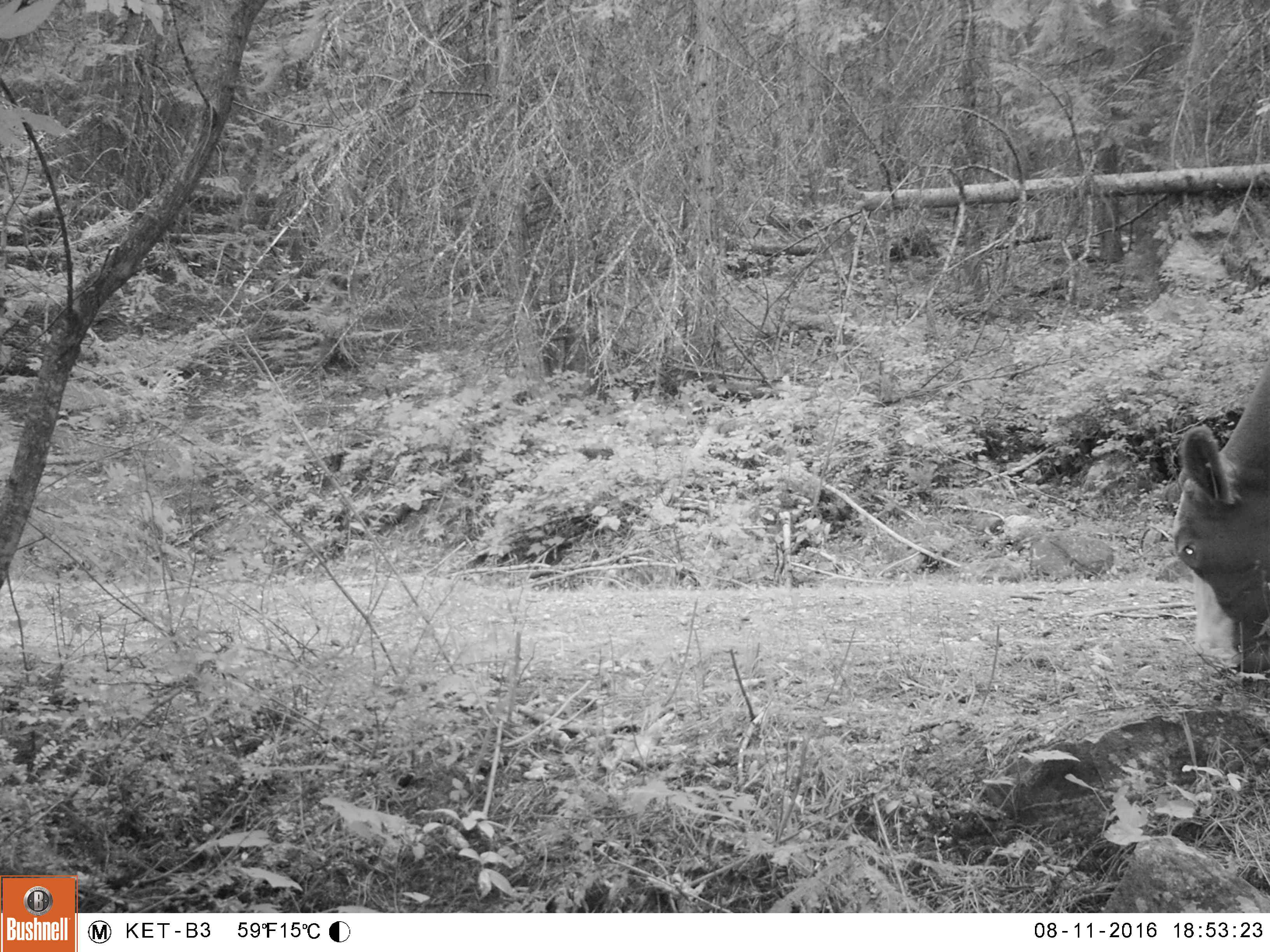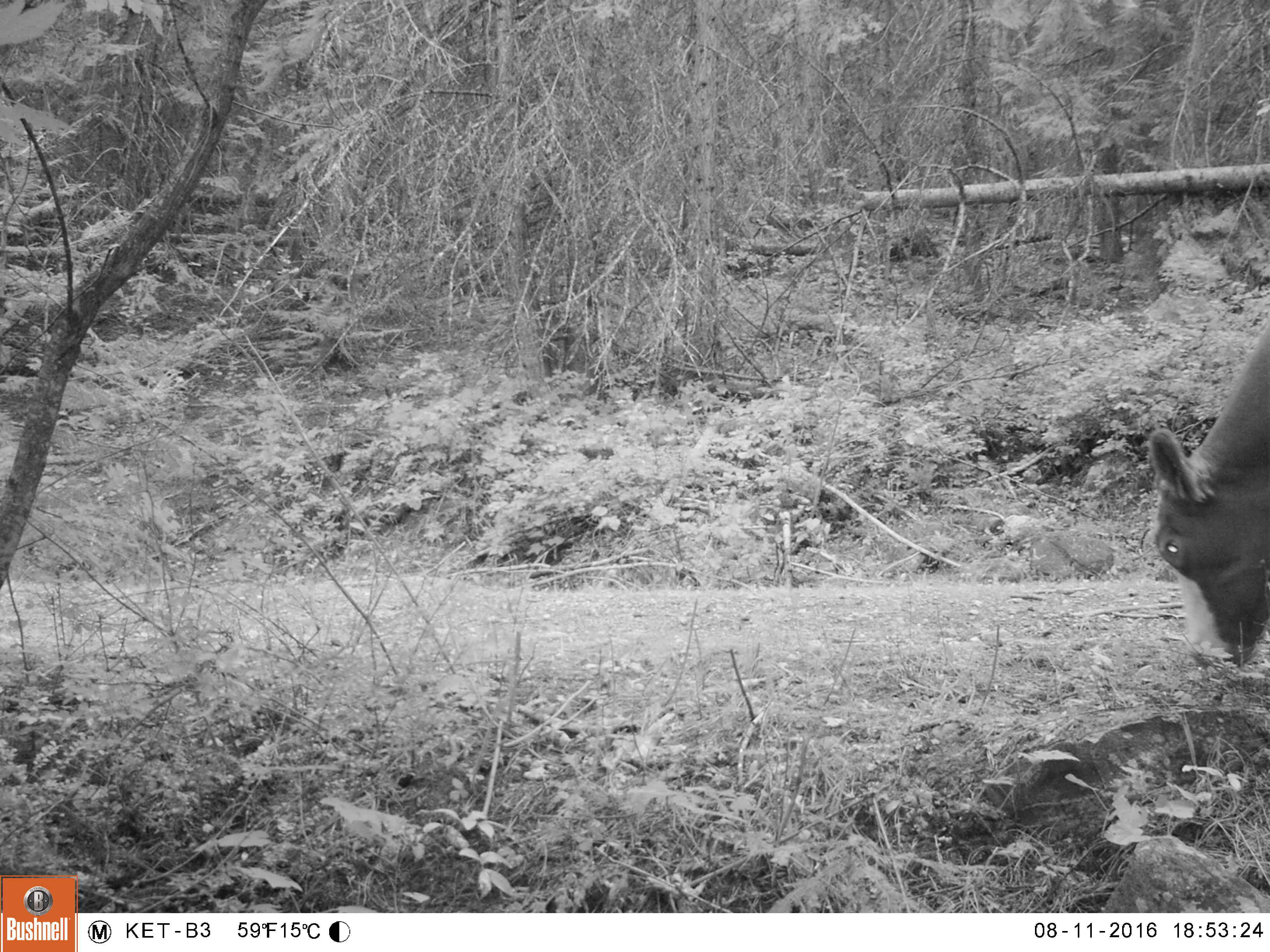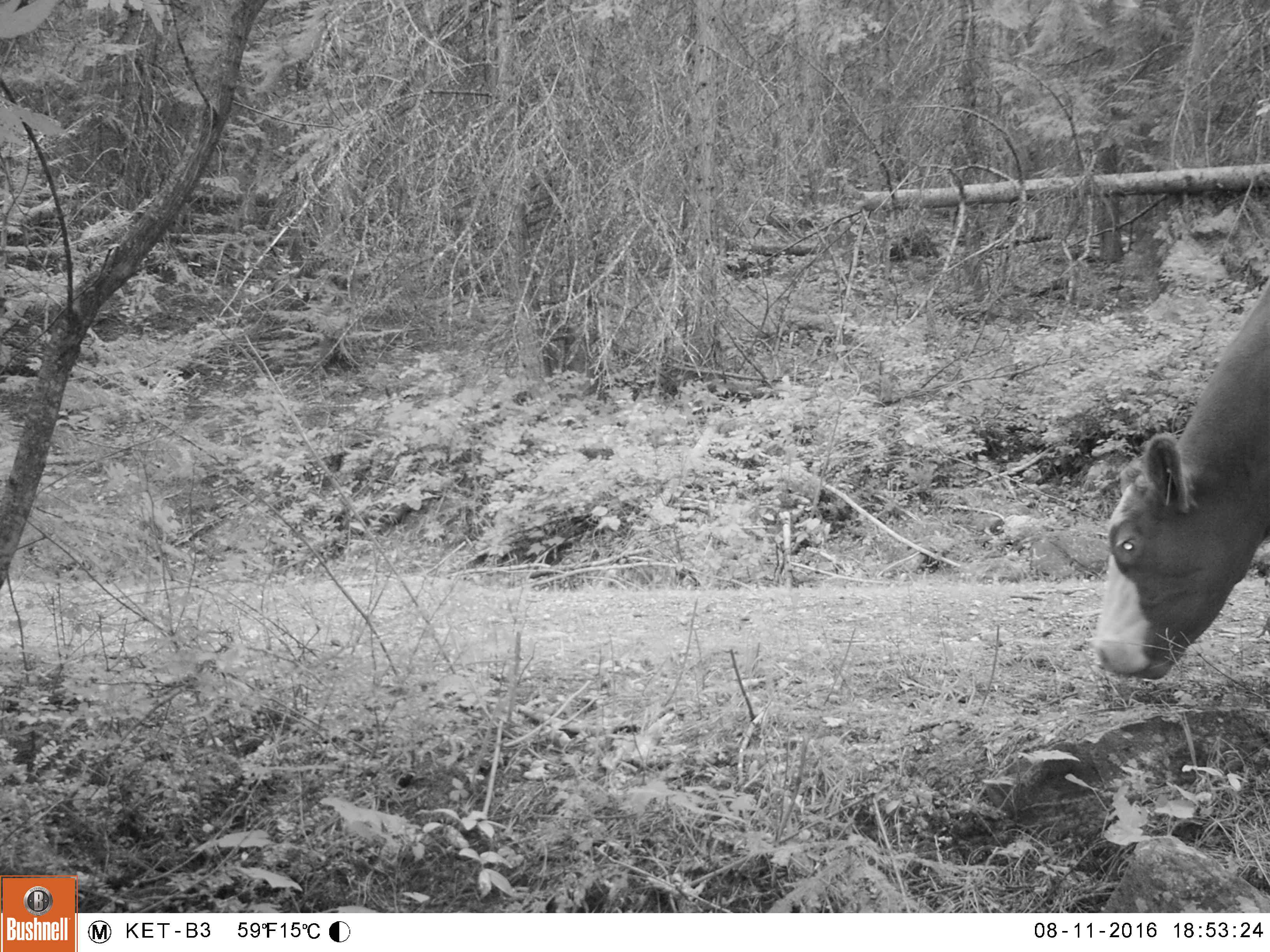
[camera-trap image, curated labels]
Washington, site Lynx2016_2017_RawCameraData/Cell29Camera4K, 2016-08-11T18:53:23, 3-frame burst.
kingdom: Animalia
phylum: Chordata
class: Mammalia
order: Artiodactyla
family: Bovidae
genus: Bos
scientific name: Bos taurus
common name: domestic cattle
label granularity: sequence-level